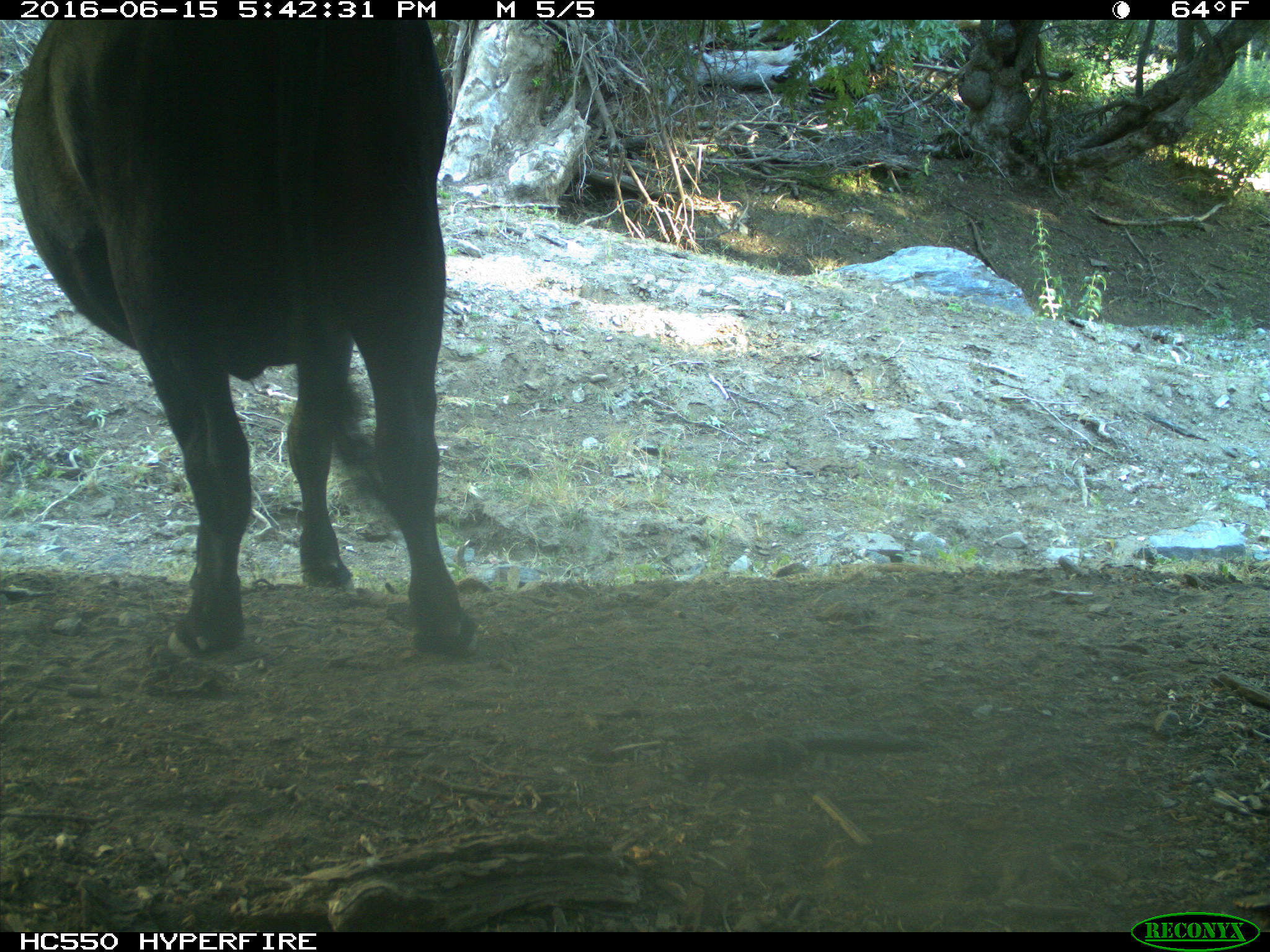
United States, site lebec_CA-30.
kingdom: Animalia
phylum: Chordata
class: Mammalia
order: Artiodactyla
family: Bovidae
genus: Bos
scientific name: Bos taurus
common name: domestic cow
Bos taurus (domestic cow).